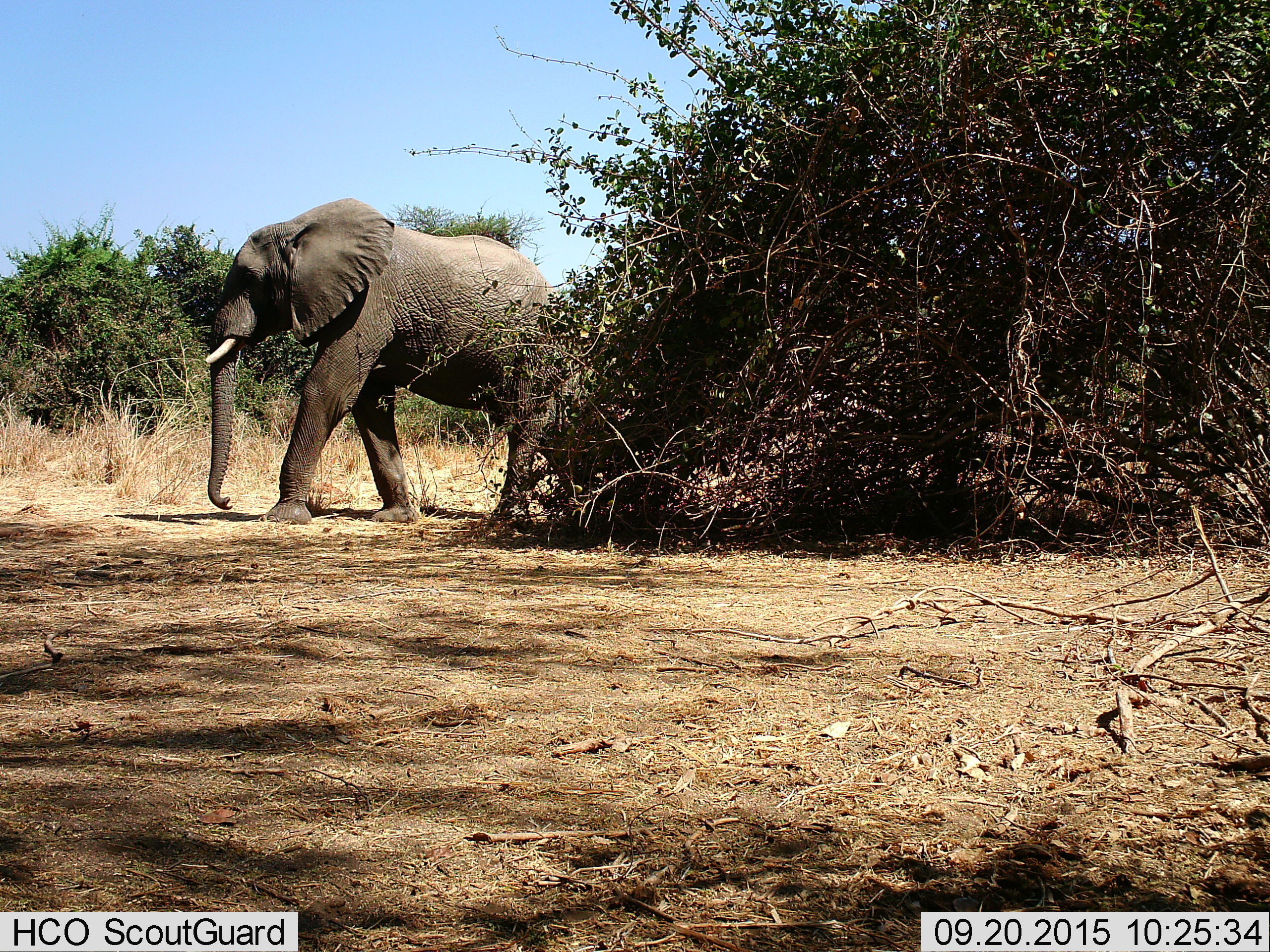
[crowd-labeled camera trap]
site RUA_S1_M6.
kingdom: Animalia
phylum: Chordata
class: Mammalia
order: Proboscidea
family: Elephantidae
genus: Loxodonta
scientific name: Loxodonta africana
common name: african bush elephant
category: elephant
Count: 1.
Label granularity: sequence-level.